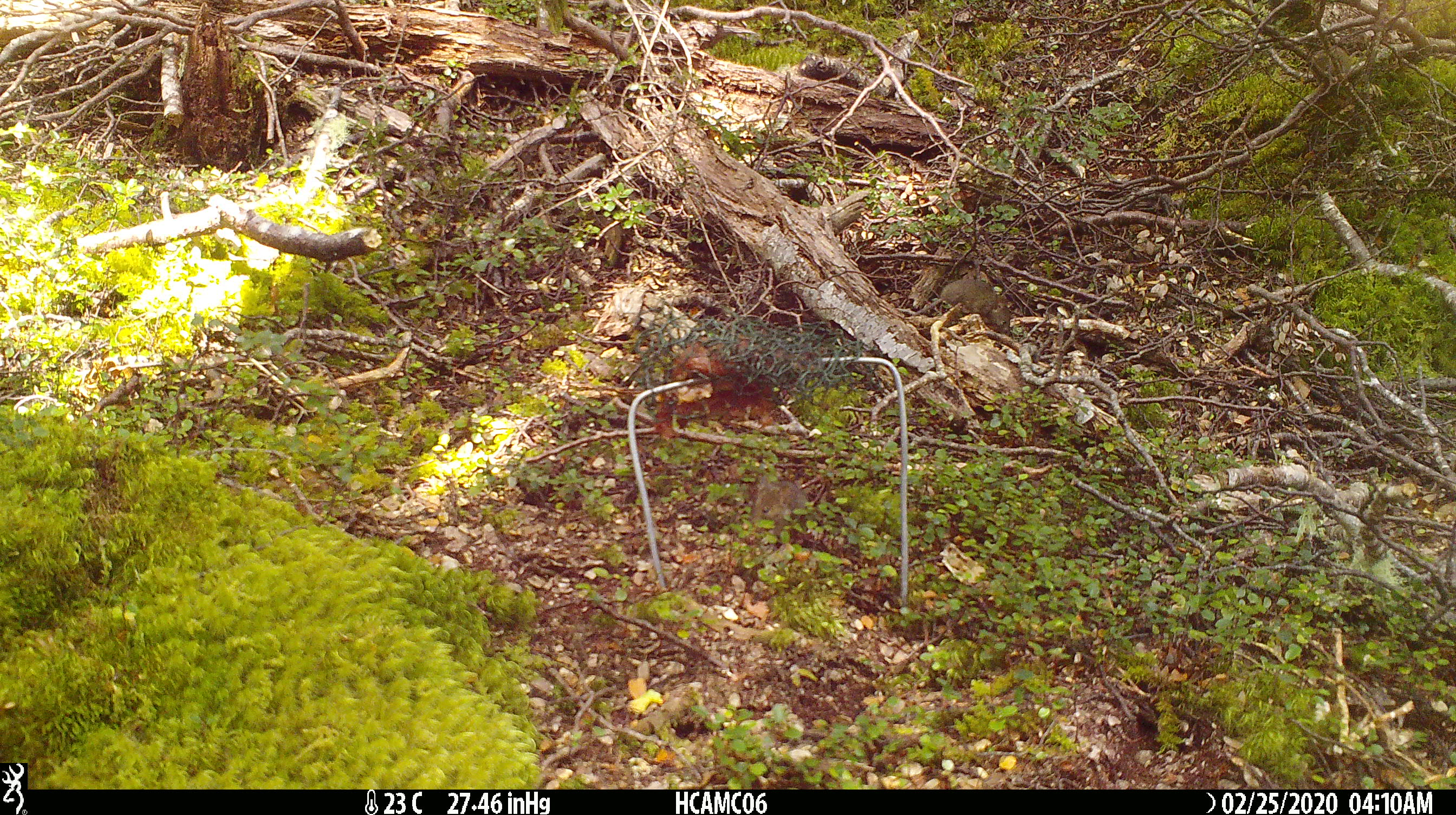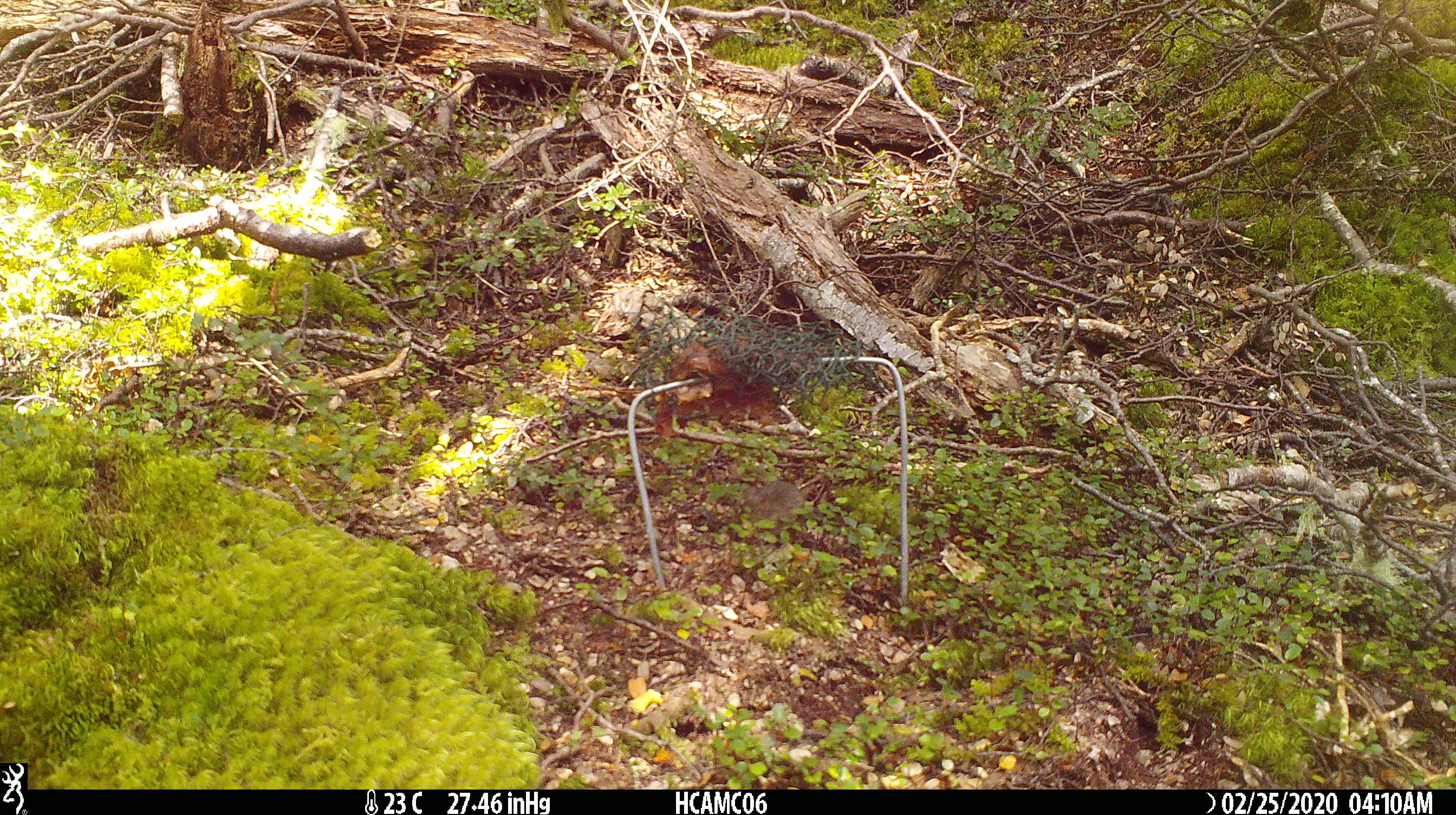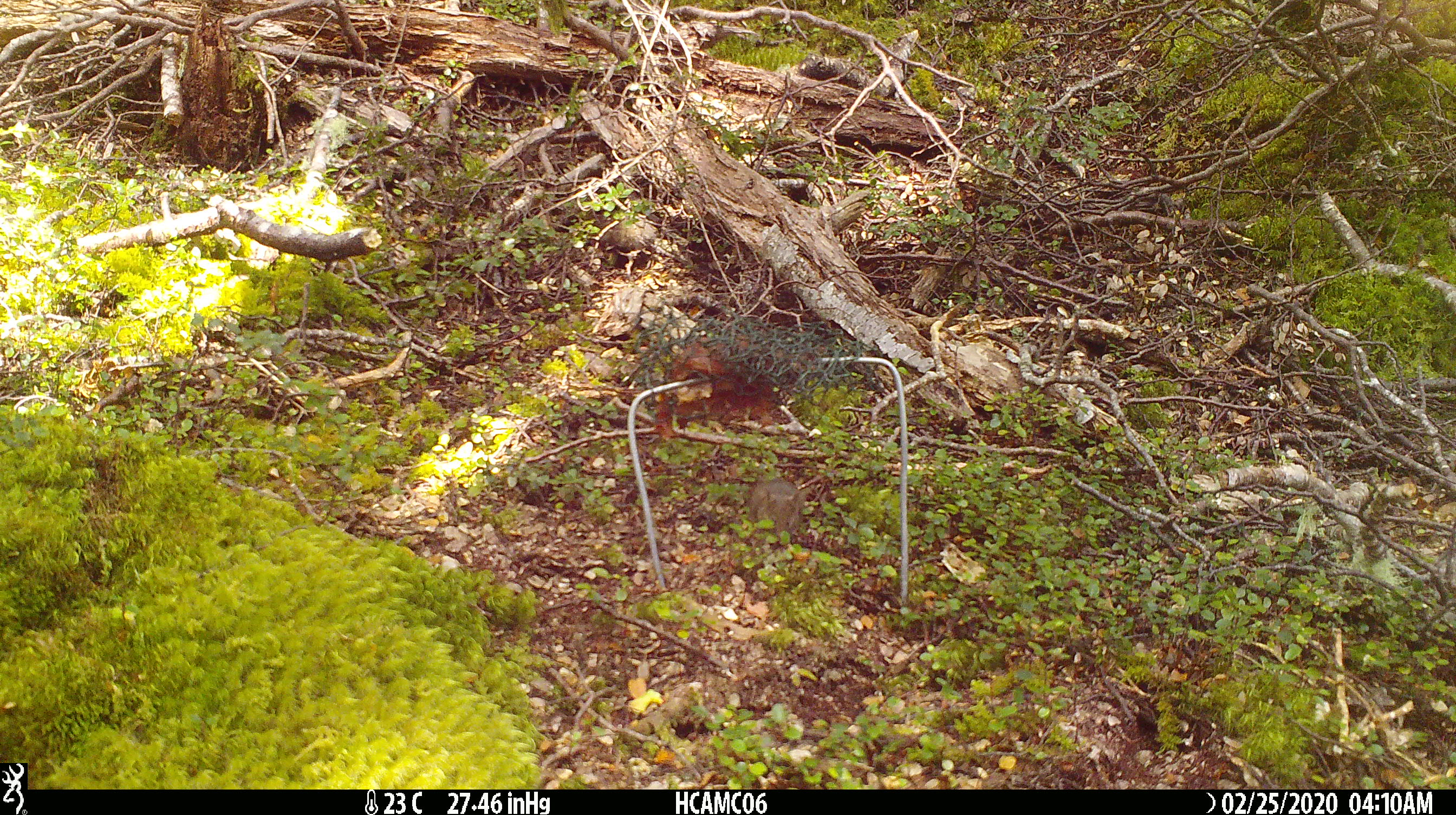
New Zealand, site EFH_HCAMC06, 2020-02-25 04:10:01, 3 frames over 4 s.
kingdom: Animalia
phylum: Chordata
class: Mammalia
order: Rodentia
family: Muridae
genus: Mus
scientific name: Mus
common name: mouse